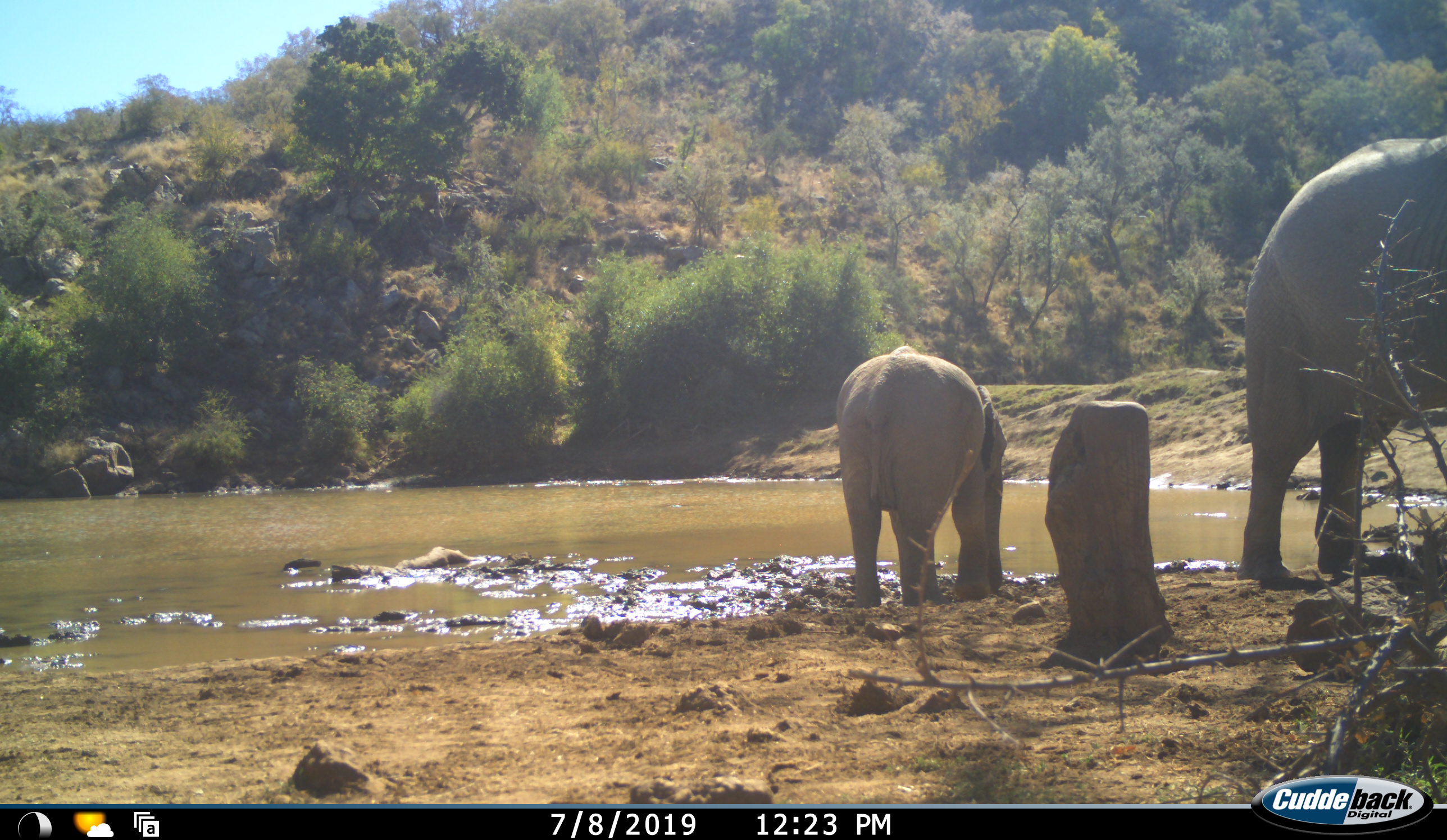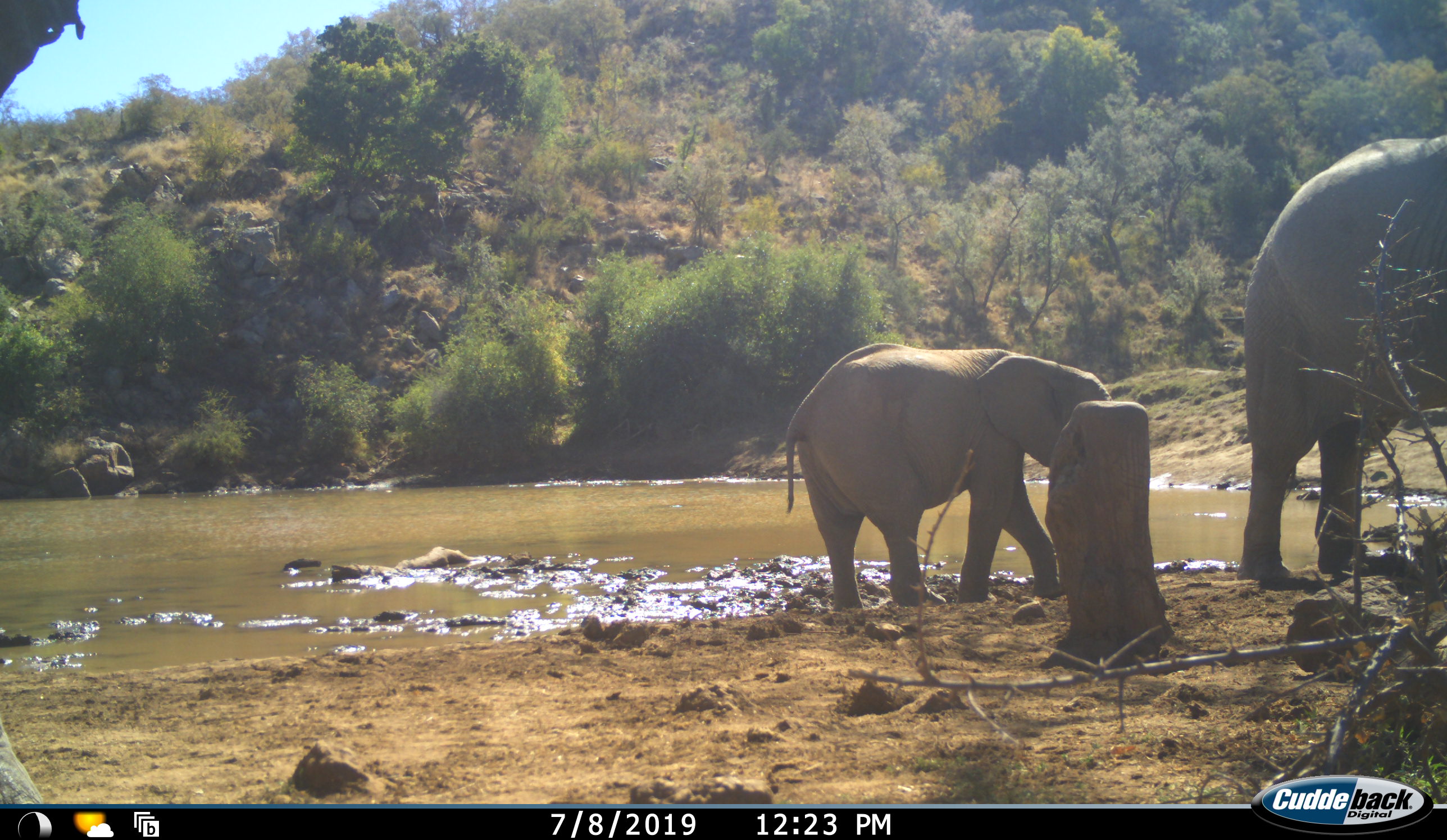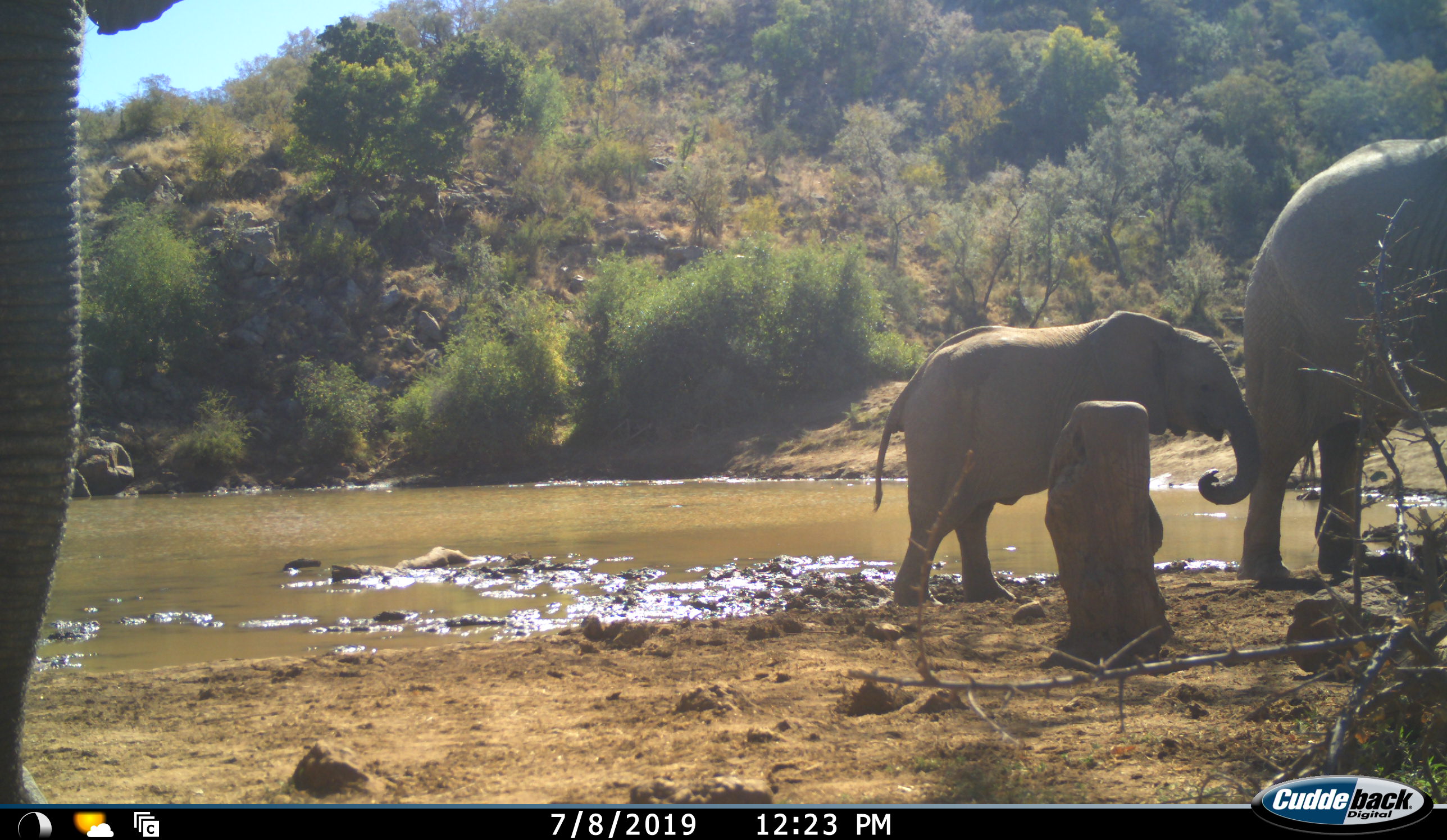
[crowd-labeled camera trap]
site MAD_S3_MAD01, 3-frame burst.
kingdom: Animalia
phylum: Chordata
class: Mammalia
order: Proboscidea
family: Elephantidae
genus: Loxodonta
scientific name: Loxodonta africana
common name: african bush elephant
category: elephant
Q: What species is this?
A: Elephant (african bush elephant) (Loxodonta africana).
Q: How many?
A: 3.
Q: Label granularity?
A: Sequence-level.